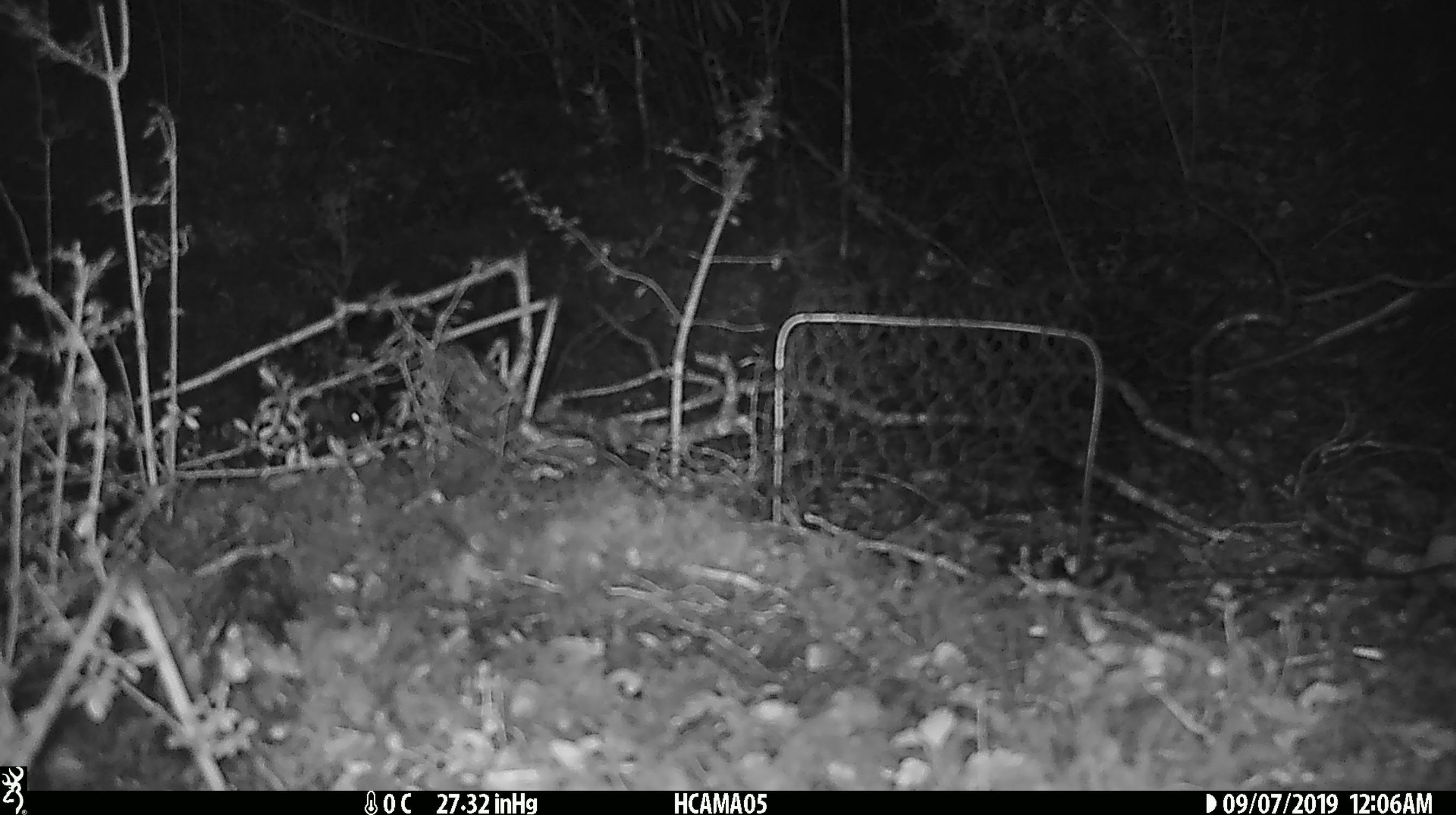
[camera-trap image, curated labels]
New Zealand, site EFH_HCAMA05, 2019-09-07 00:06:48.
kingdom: Animalia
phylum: Chordata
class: Mammalia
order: Rodentia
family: Muridae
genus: Mus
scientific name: Mus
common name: mouse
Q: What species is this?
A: Mouse (Mus).